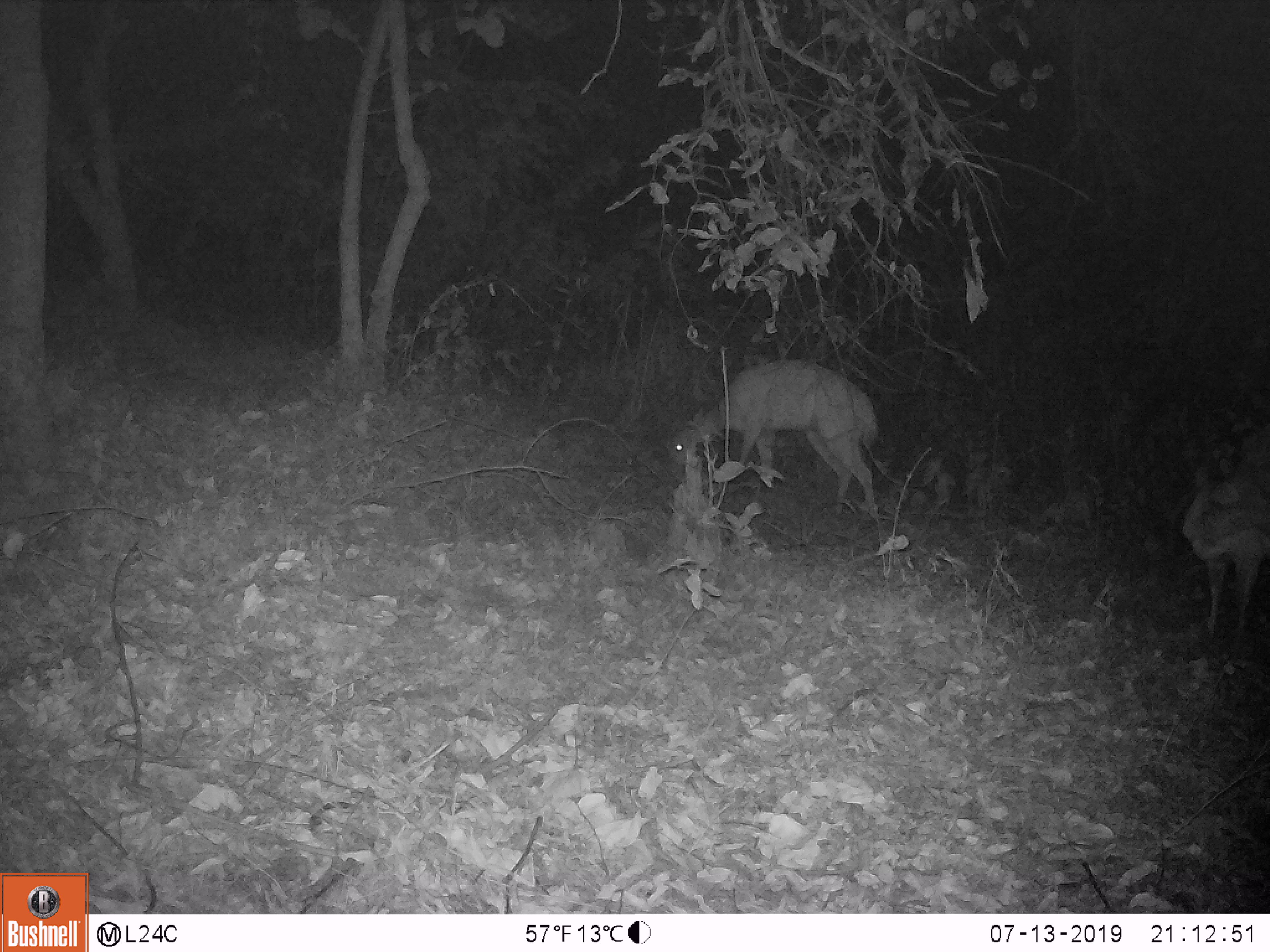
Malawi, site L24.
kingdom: Animalia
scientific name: Animalia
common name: other animal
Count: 1.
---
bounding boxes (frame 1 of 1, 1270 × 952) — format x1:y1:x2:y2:
other animal: 660:353:898:525